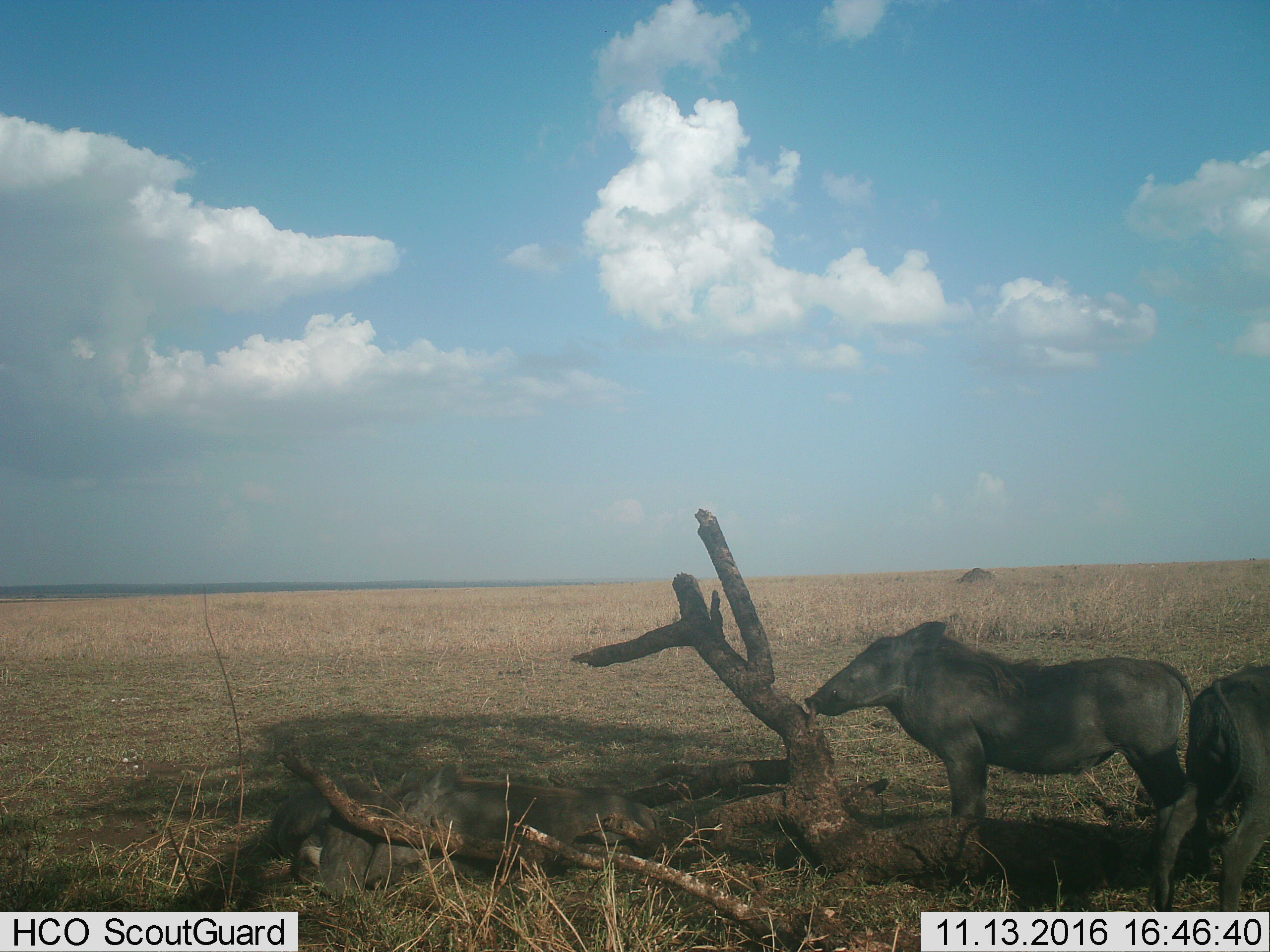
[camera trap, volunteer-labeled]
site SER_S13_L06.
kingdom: Animalia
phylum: Chordata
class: Mammalia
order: Artiodactyla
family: Suidae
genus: Phacochoerus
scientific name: Phacochoerus africanus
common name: warthog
Warthog (Phacochoerus africanus), count 2. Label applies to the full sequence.